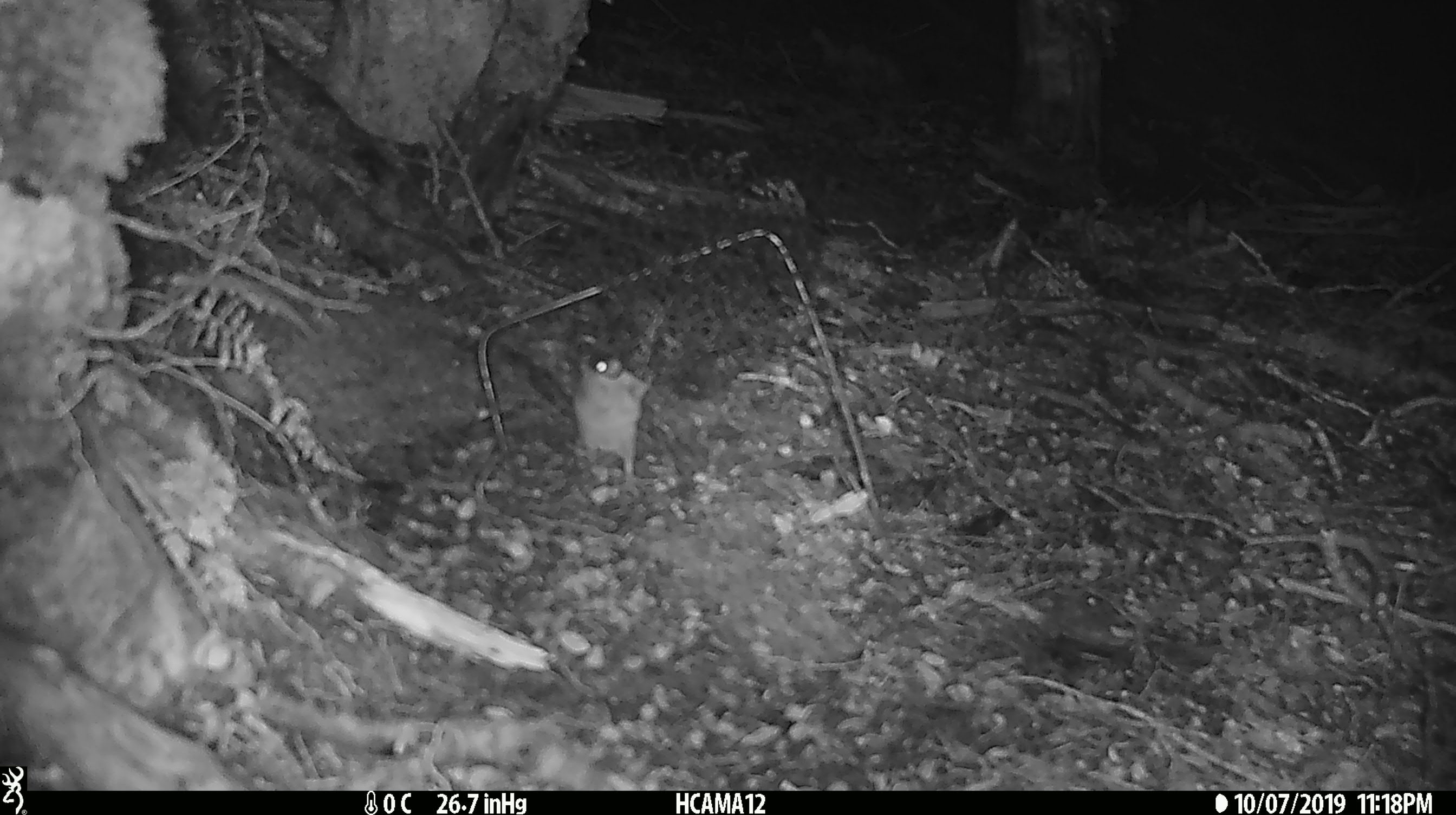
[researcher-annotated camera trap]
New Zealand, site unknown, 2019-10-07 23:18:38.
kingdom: Animalia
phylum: Chordata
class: Mammalia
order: Rodentia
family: Muridae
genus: Mus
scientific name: Mus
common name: mouse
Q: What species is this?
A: Mouse (Mus).